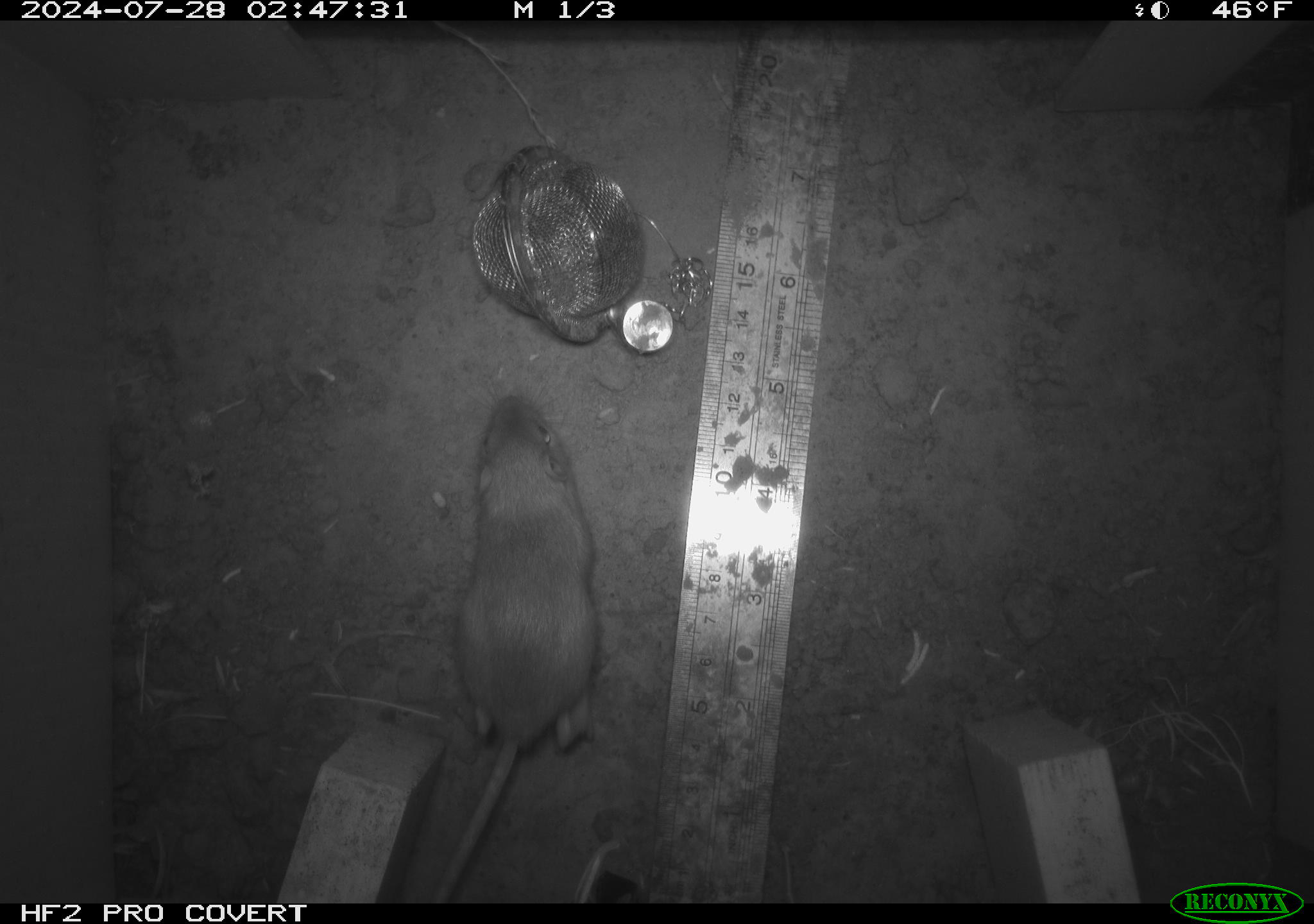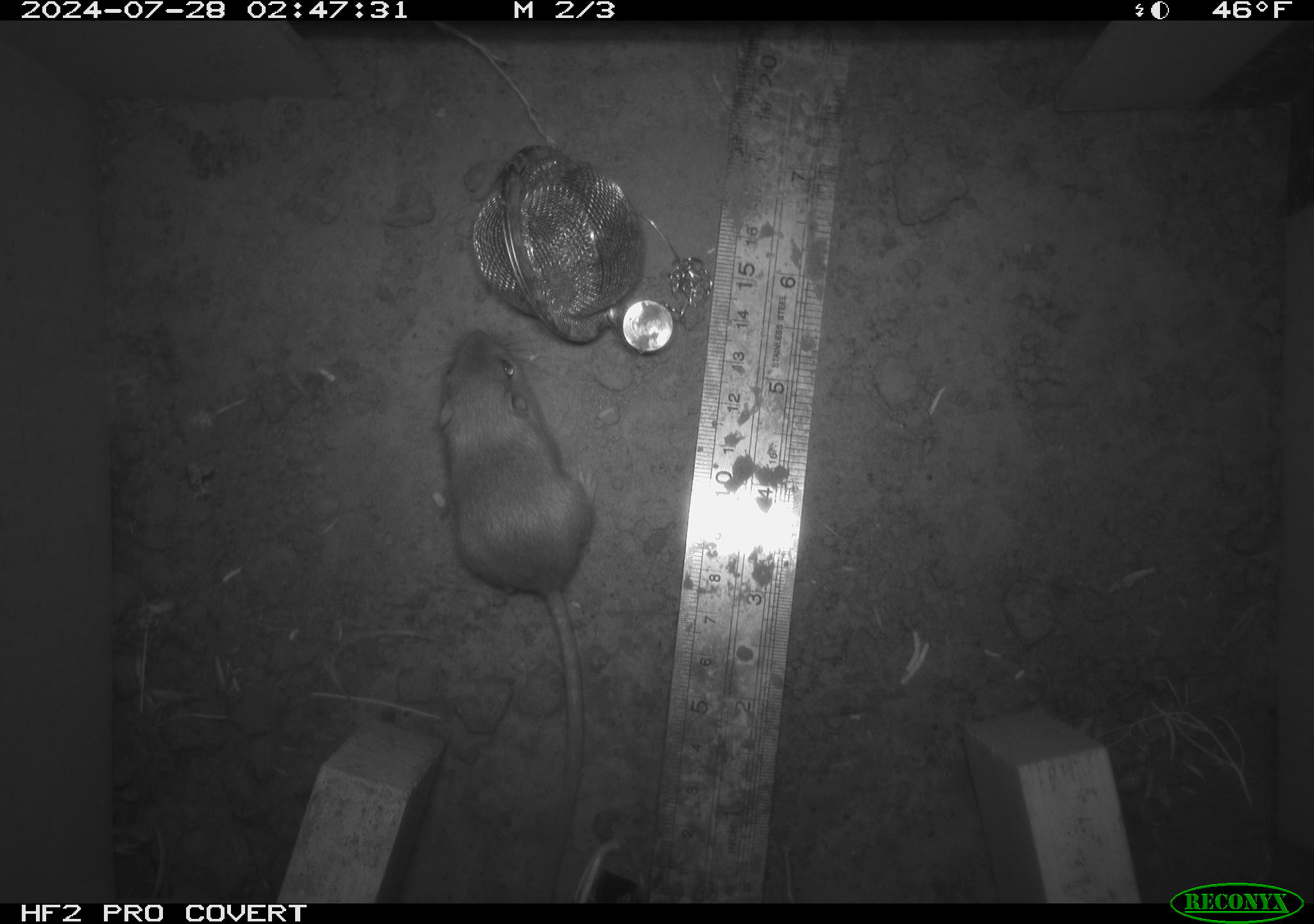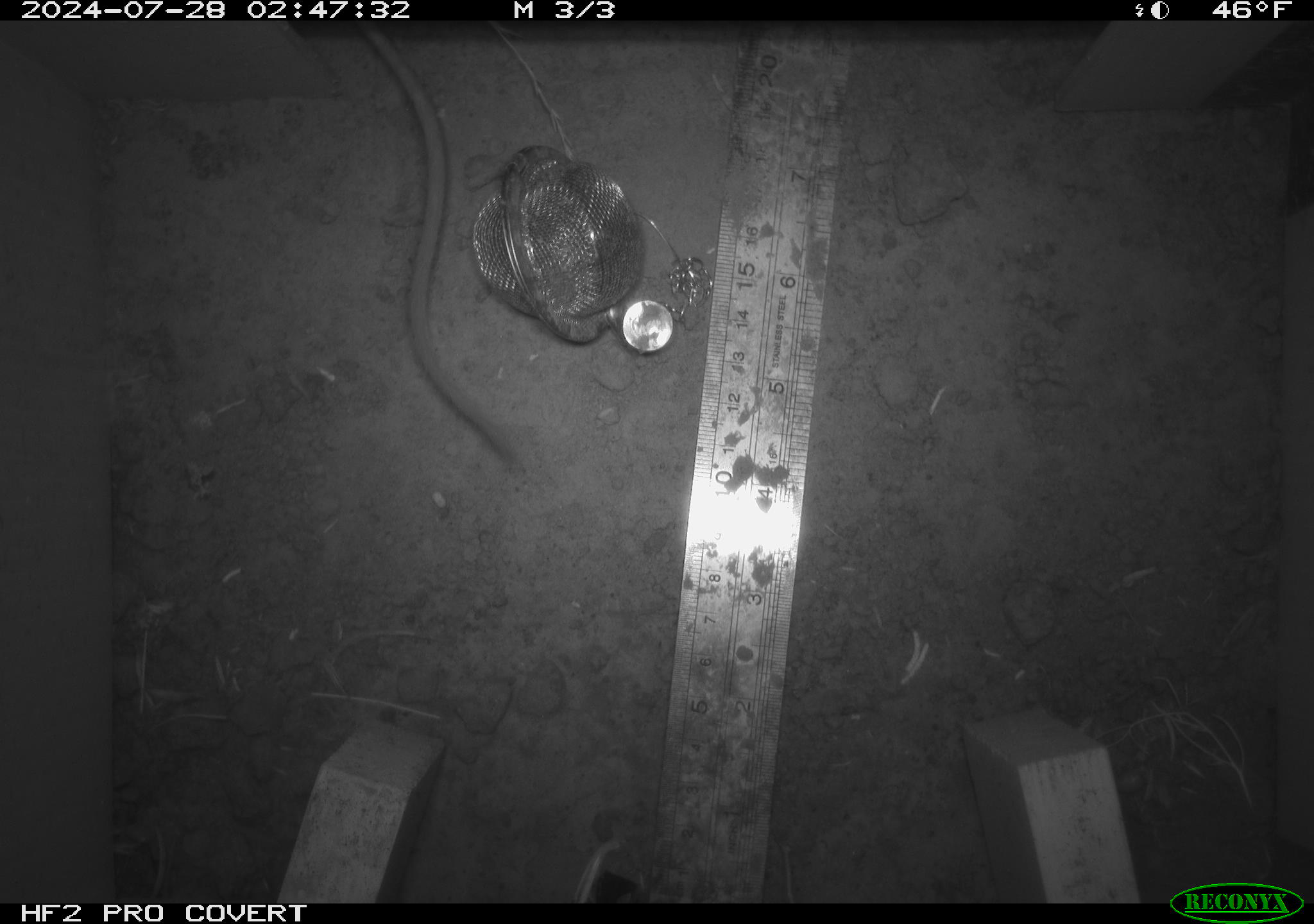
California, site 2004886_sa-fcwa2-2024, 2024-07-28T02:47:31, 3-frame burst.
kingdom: Animalia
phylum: Chordata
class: Mammalia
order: Rodentia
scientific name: Rodentia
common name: mouse species